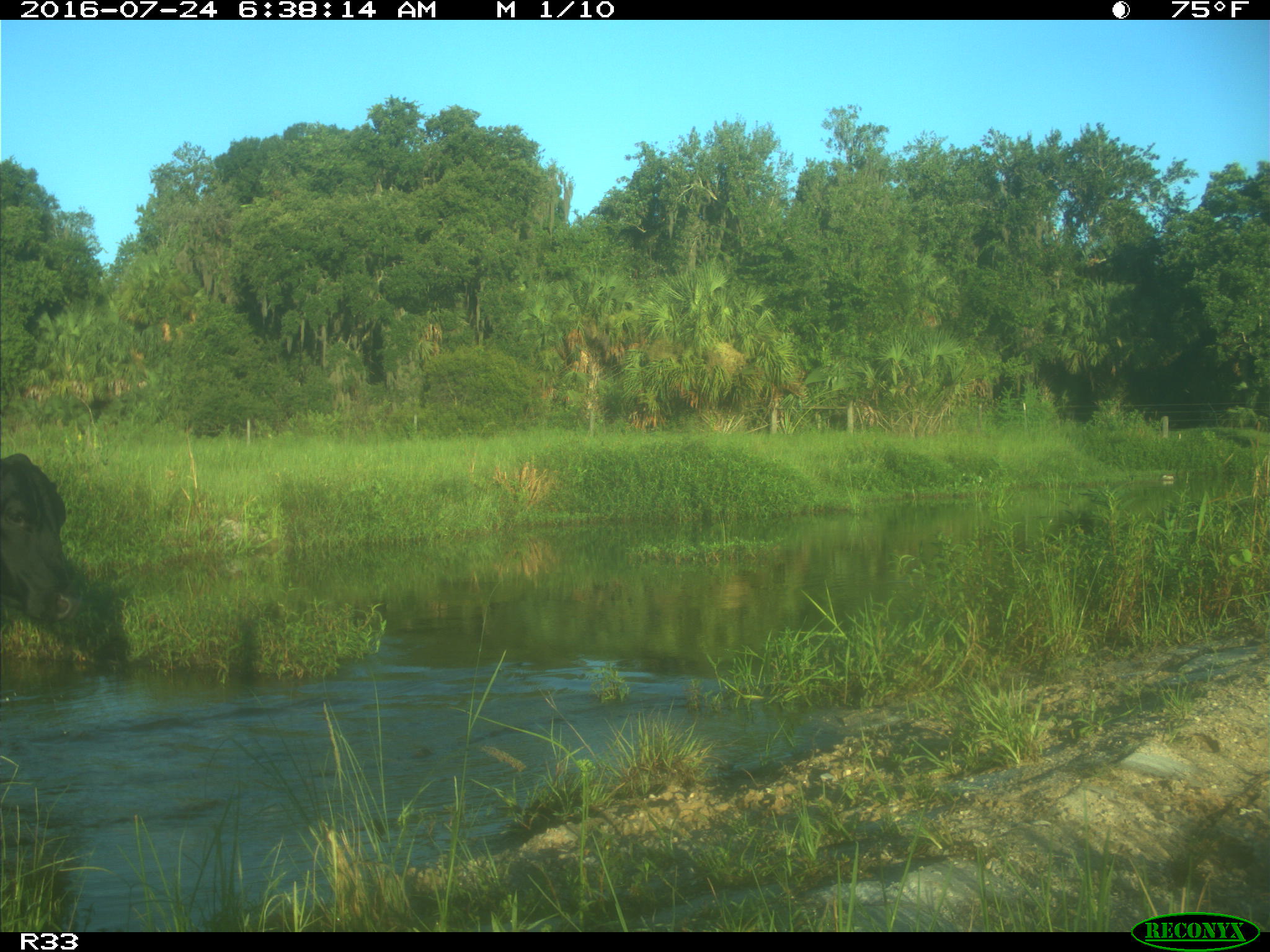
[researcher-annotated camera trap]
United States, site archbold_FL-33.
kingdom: Animalia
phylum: Chordata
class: Mammalia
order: Artiodactyla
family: Bovidae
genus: Bos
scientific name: Bos taurus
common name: domestic cow